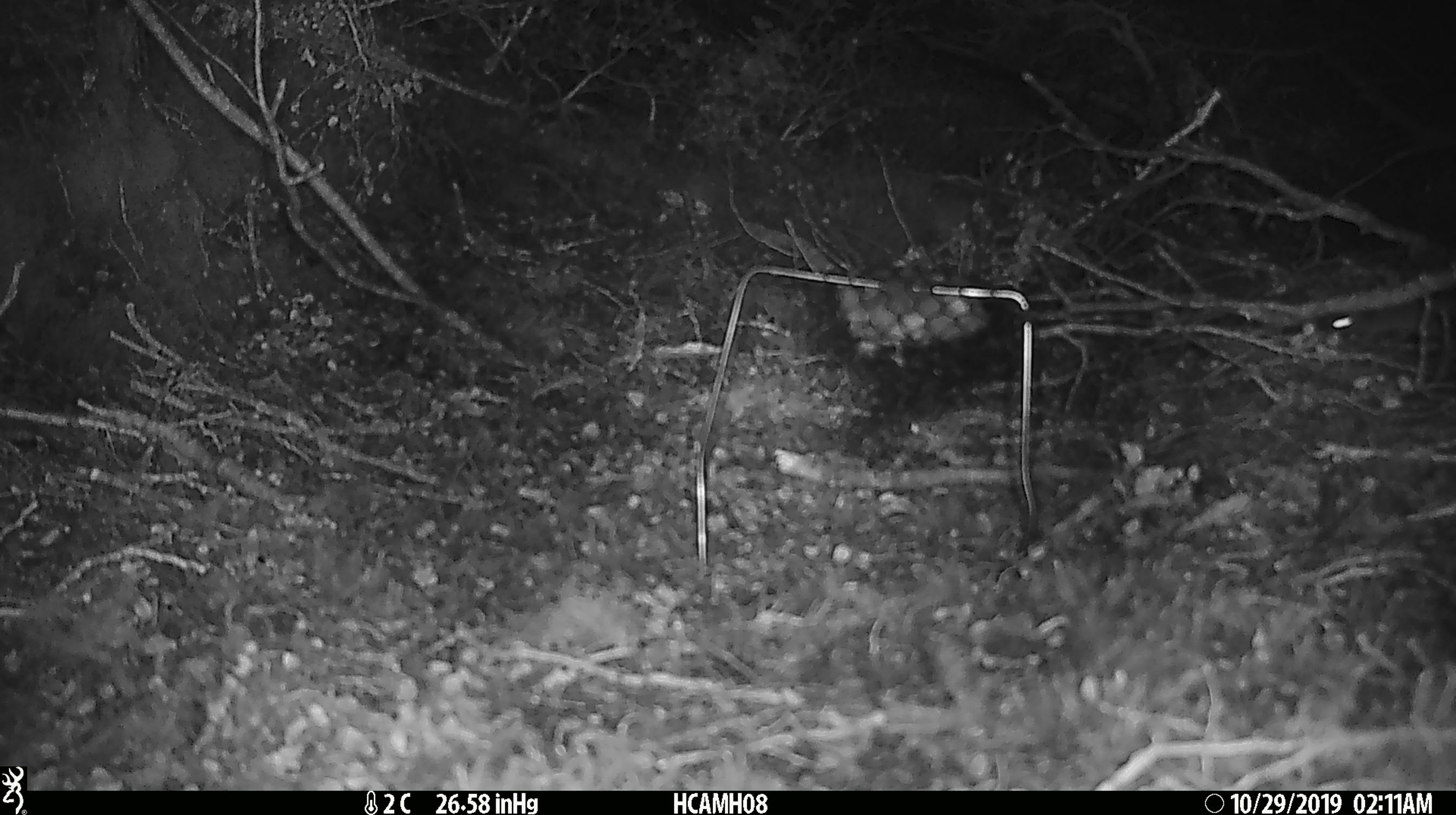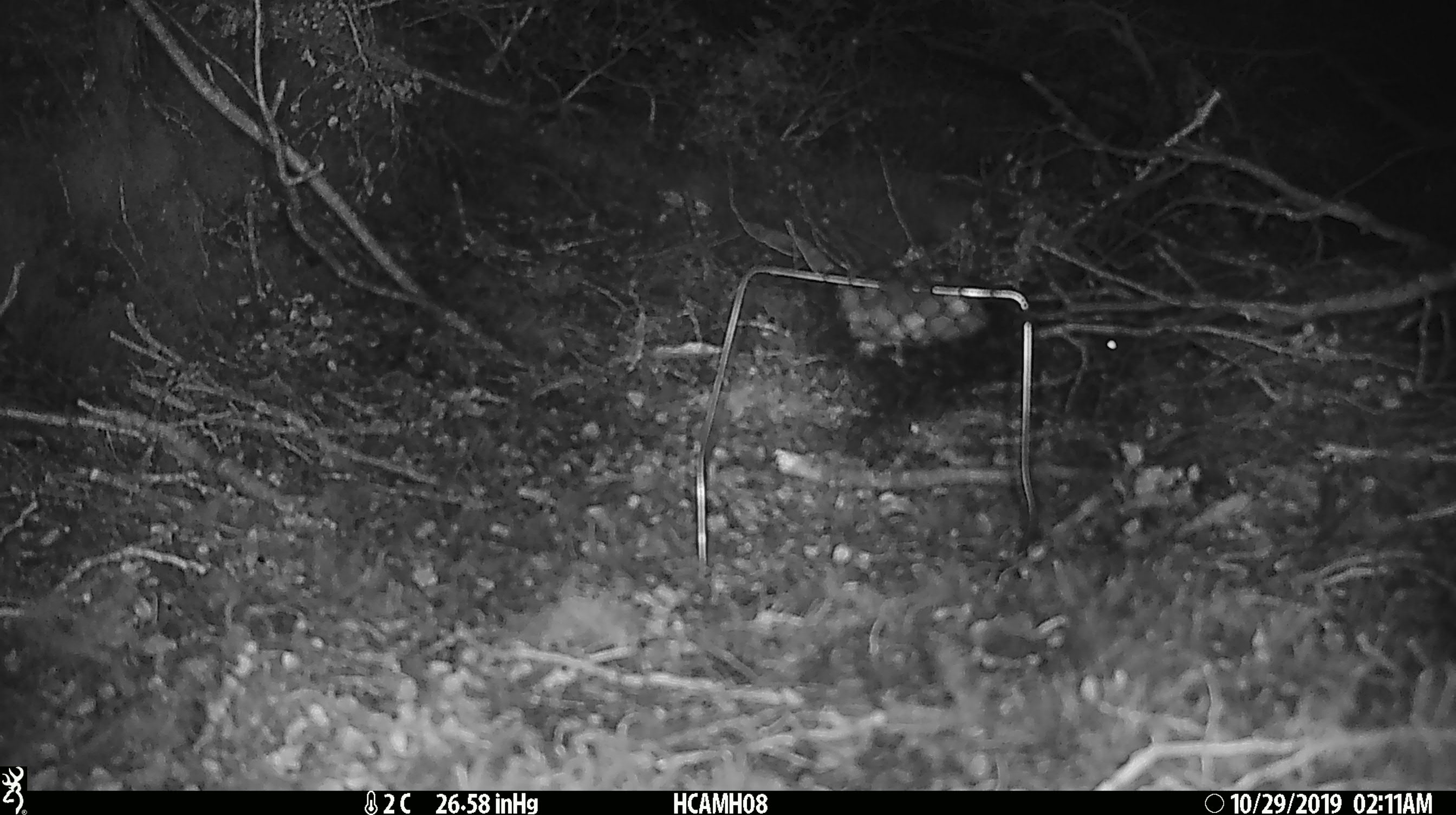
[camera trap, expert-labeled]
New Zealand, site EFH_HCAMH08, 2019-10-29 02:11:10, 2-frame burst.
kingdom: Animalia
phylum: Chordata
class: Mammalia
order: Rodentia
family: Muridae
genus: Mus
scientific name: Mus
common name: mouse